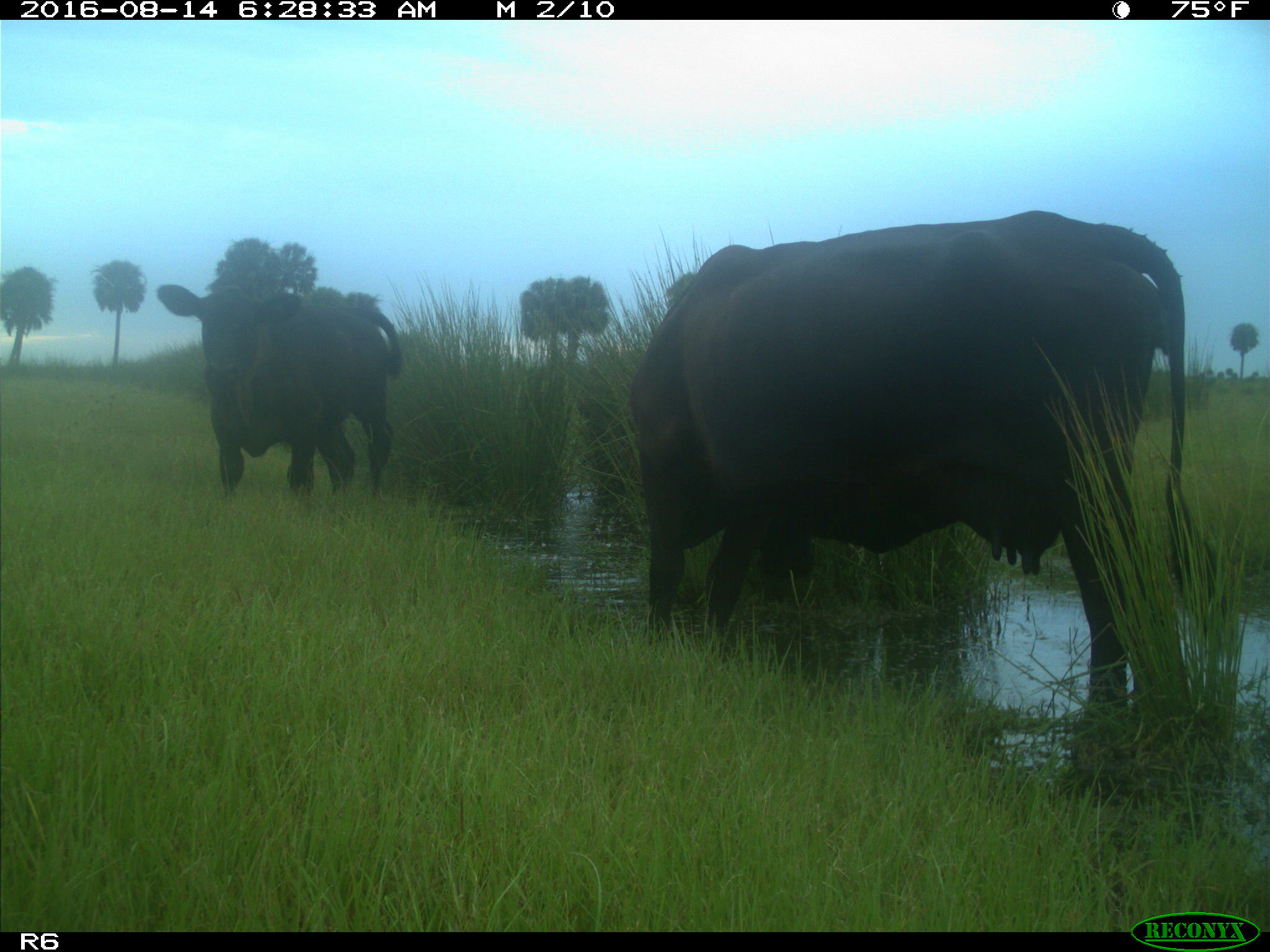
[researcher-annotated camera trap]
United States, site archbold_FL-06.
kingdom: Animalia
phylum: Chordata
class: Mammalia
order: Artiodactyla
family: Bovidae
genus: Bos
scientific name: Bos taurus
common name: domestic cow